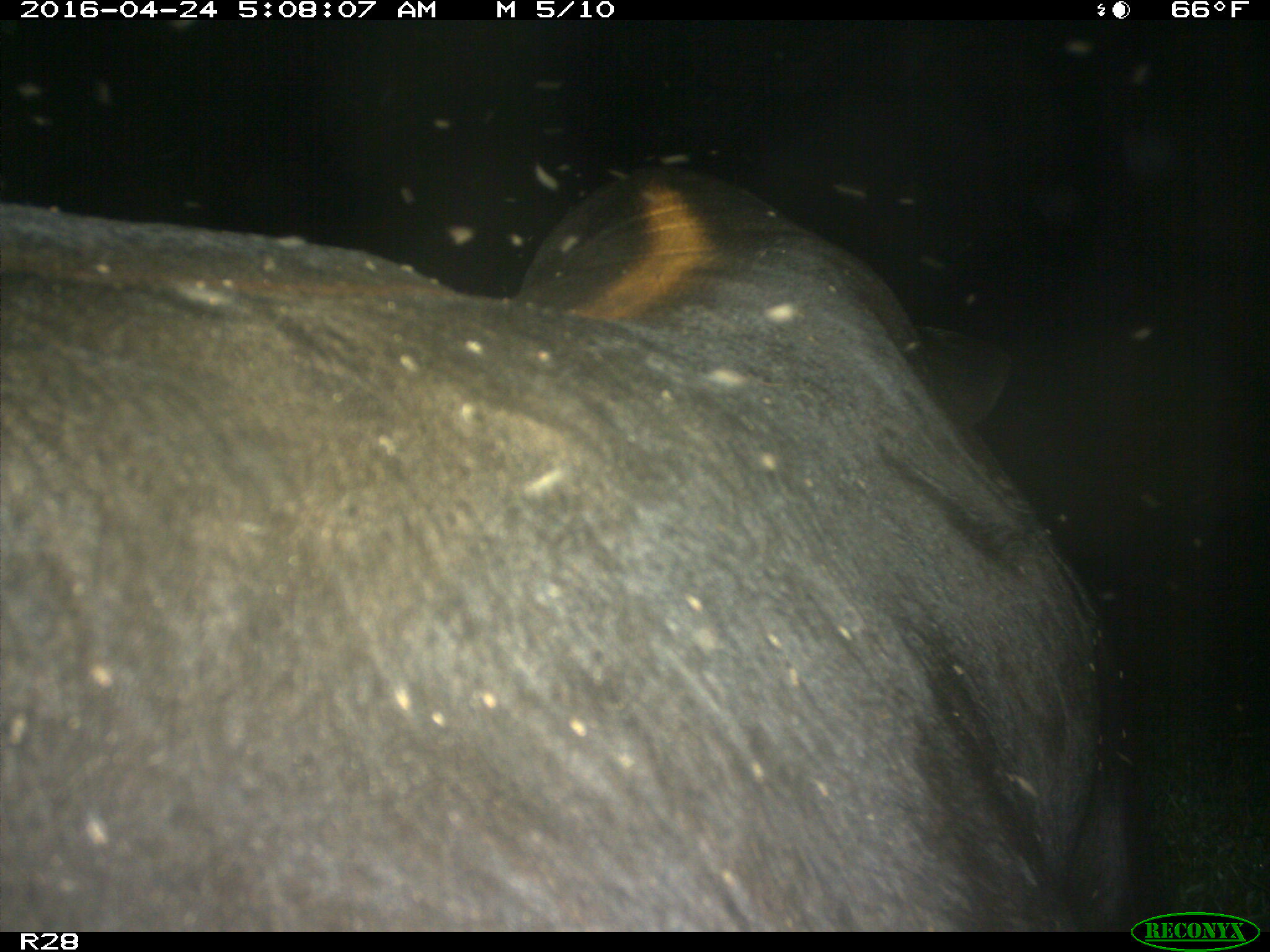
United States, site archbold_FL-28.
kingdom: Animalia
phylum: Chordata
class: Mammalia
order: Artiodactyla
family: Suidae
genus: Sus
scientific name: Sus scrofa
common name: wild boar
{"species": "Sus scrofa (wild boar)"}